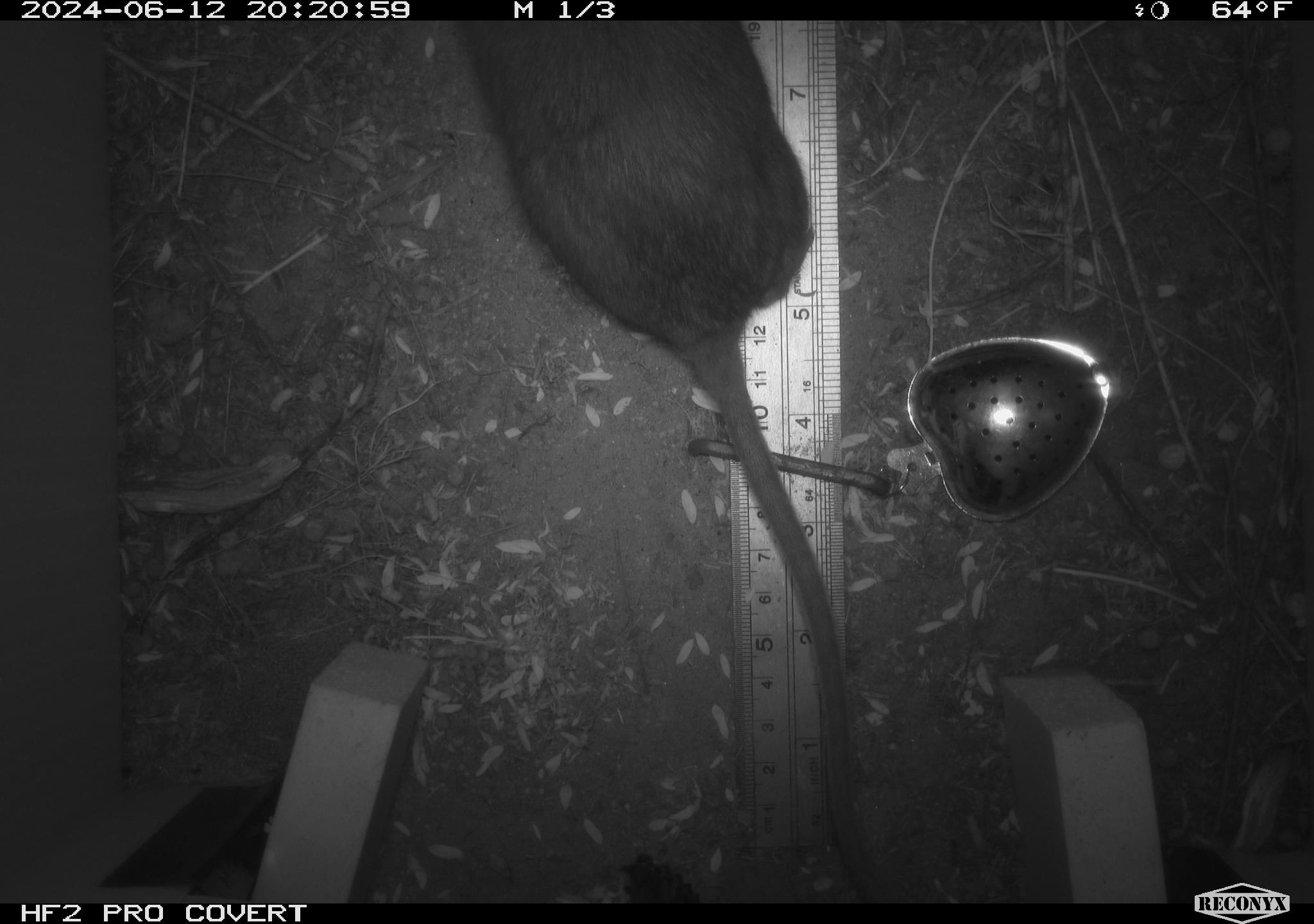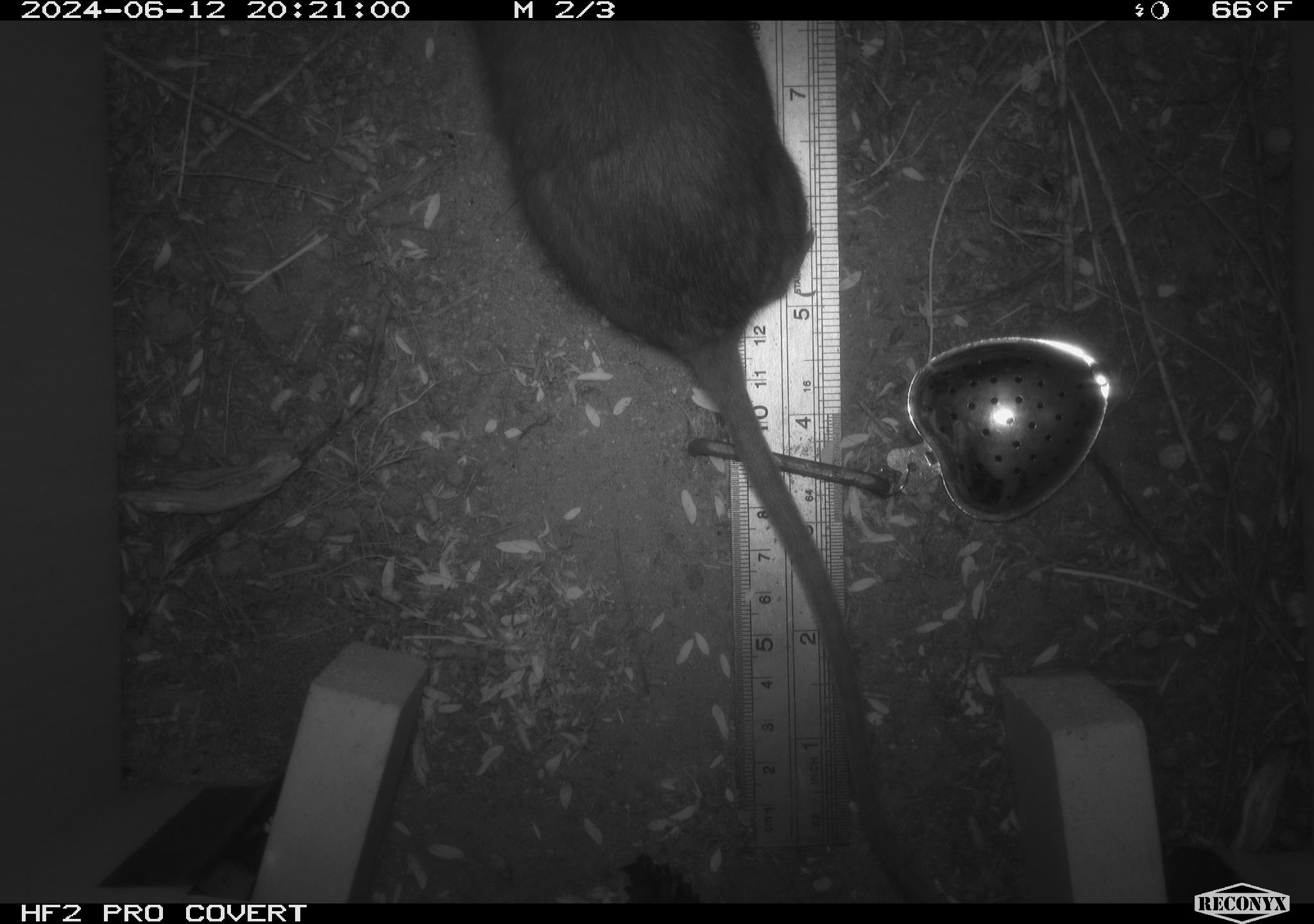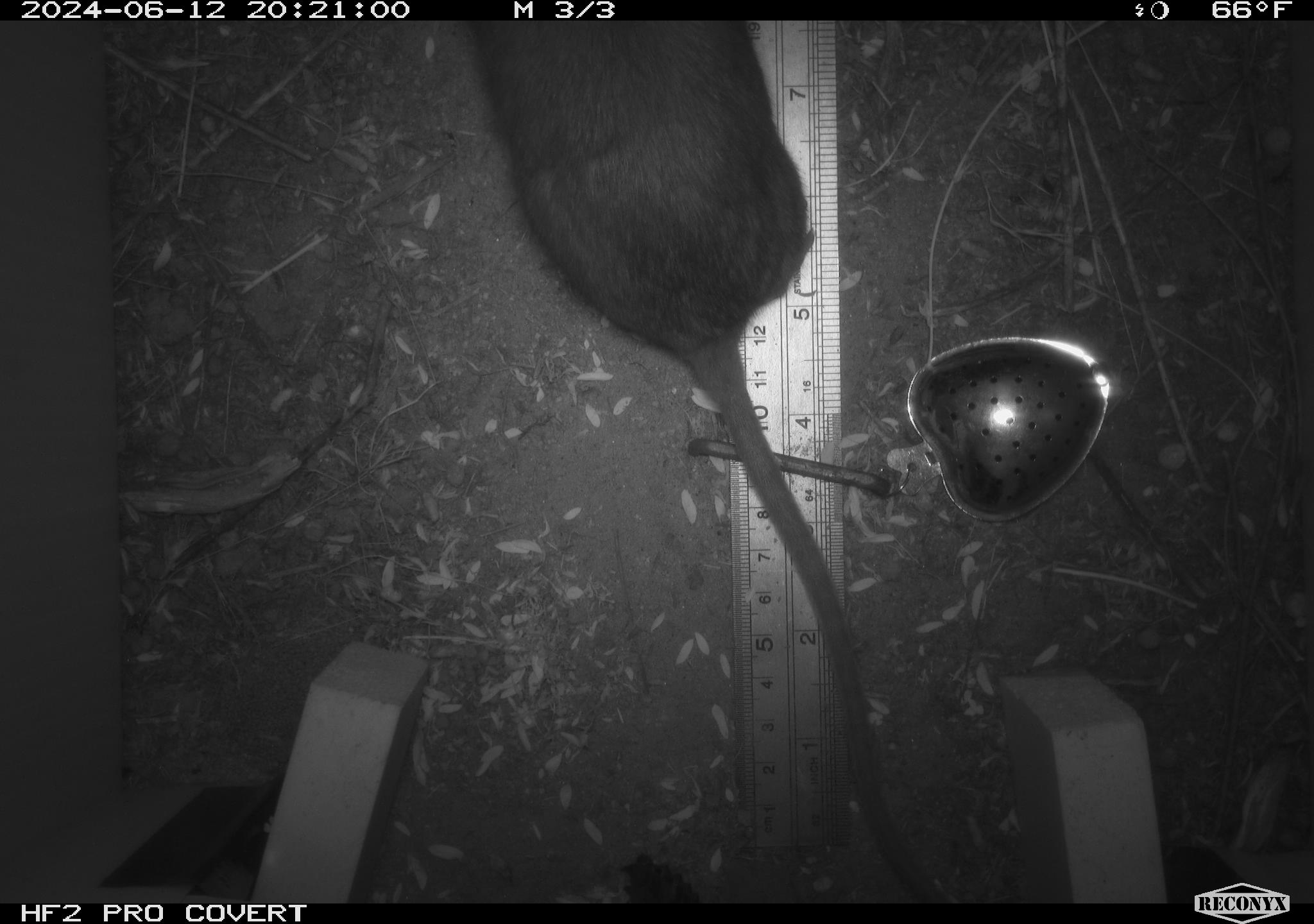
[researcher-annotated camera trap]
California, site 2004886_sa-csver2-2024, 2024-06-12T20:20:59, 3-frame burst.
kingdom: Animalia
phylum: Chordata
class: Mammalia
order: Rodentia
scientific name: Rodentia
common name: rodent